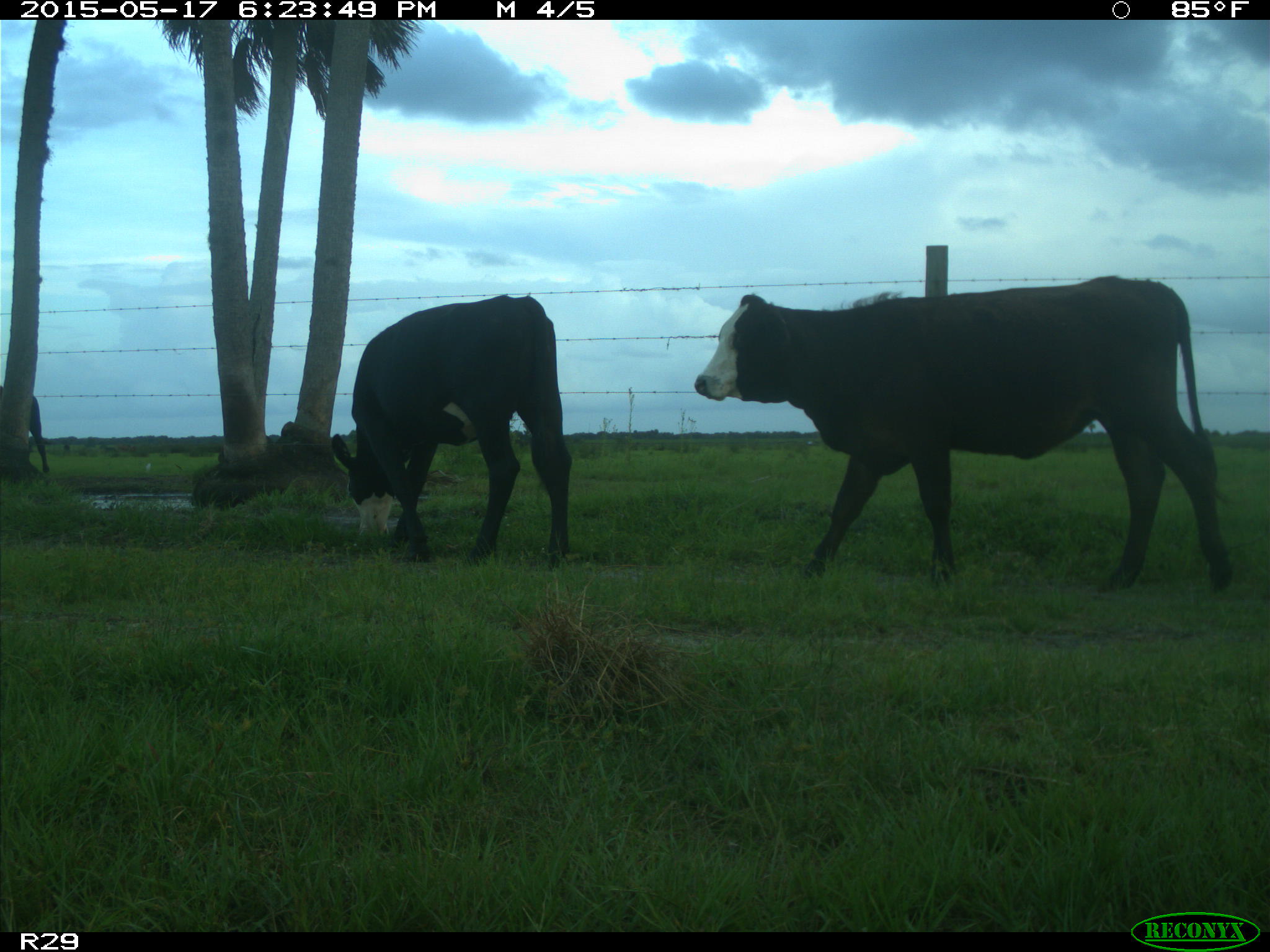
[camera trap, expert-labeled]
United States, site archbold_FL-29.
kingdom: Animalia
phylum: Chordata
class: Mammalia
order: Artiodactyla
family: Bovidae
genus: Bos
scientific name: Bos taurus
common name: domestic cow